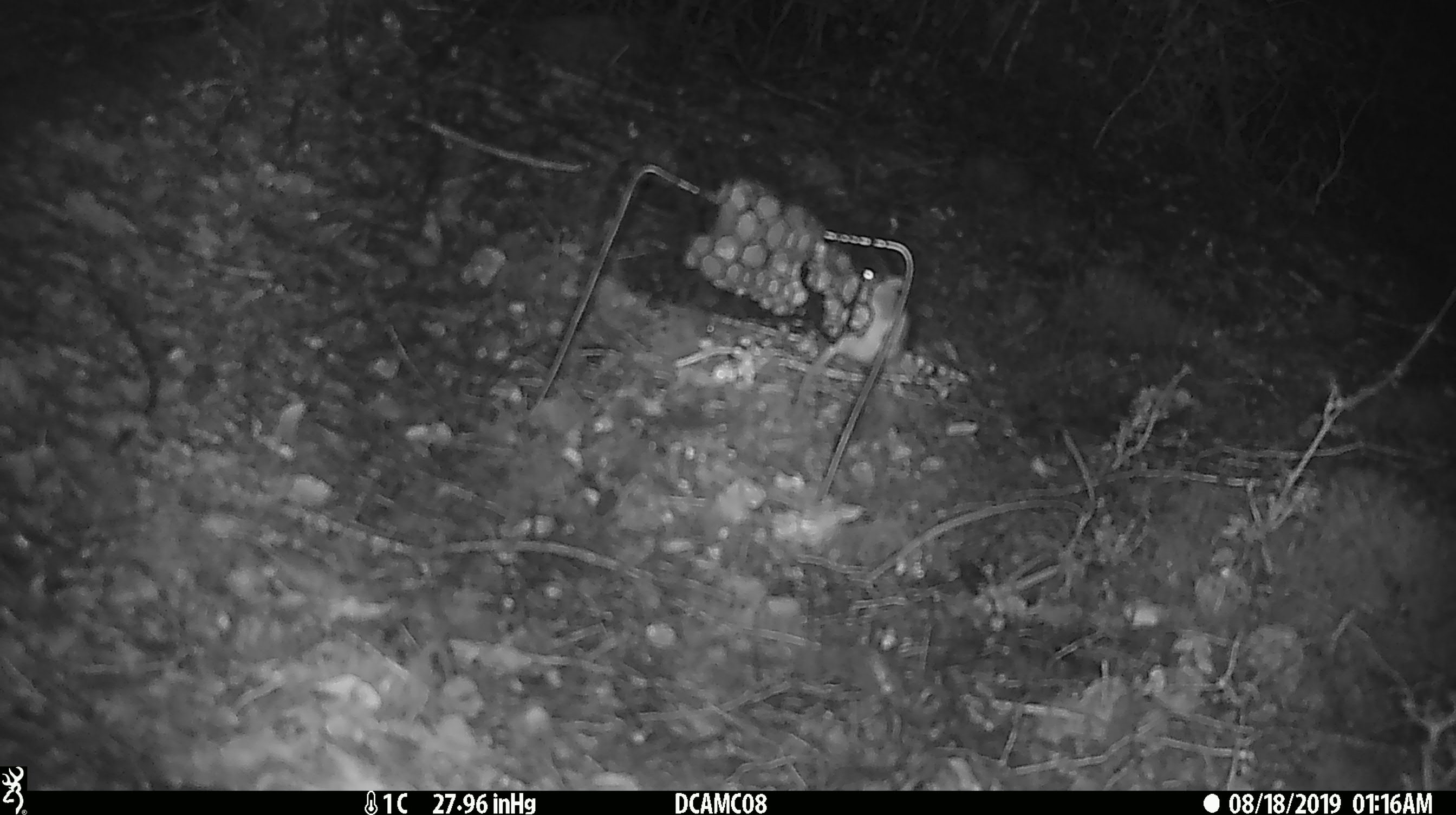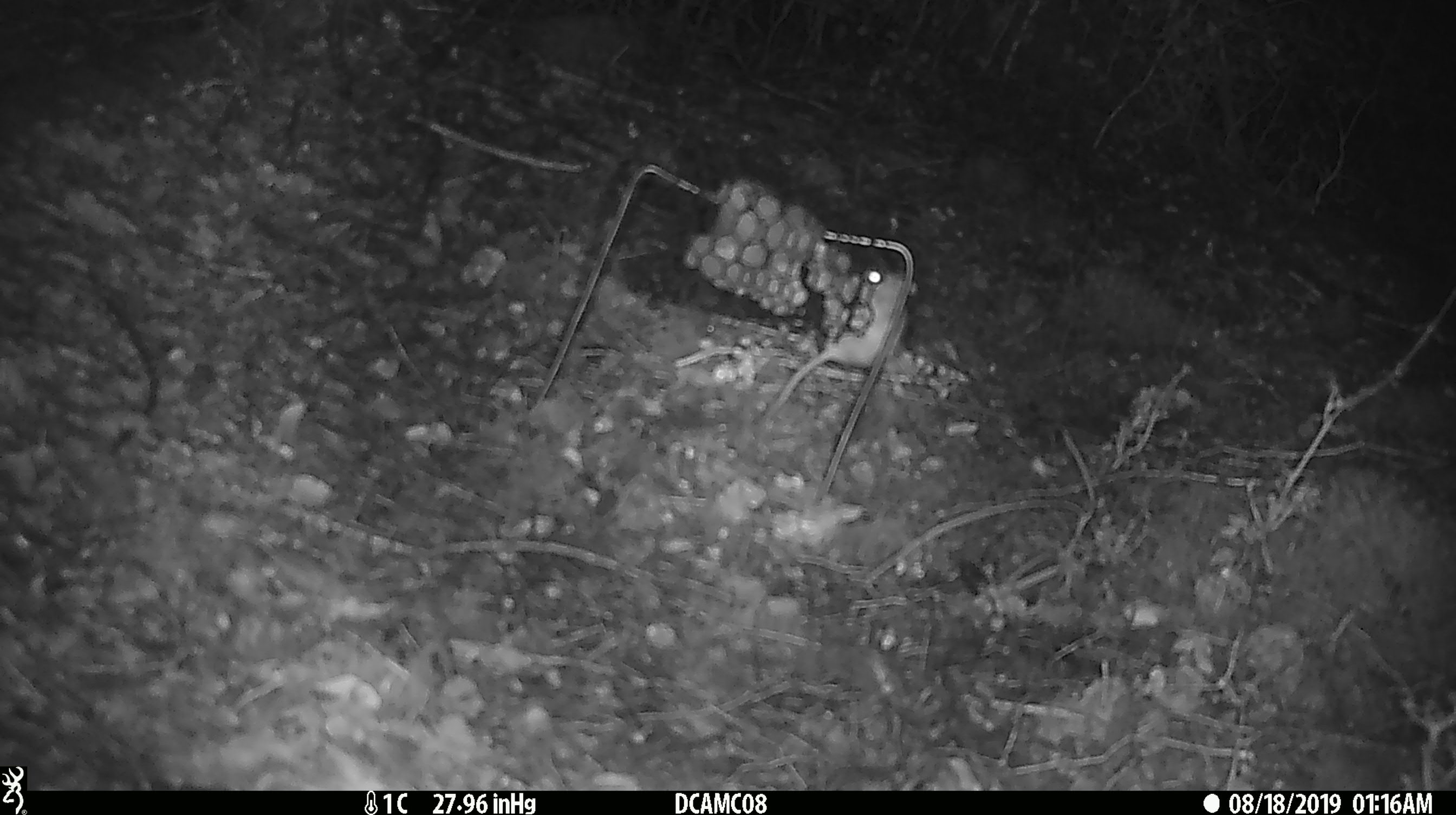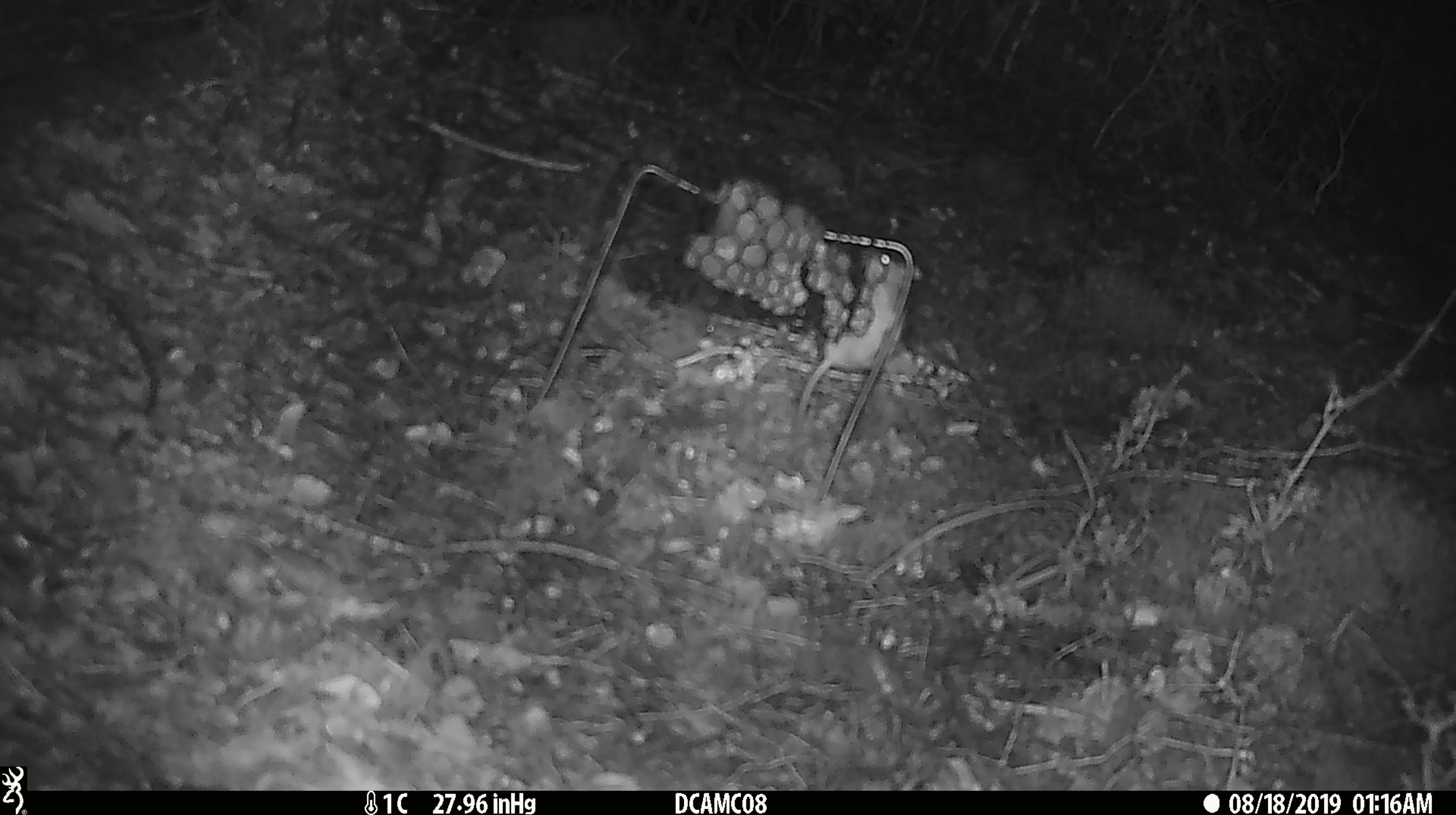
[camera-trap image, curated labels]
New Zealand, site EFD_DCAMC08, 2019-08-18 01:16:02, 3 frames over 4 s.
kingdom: Animalia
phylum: Chordata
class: Mammalia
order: Rodentia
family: Muridae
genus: Mus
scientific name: Mus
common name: mouse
Mouse (Mus).